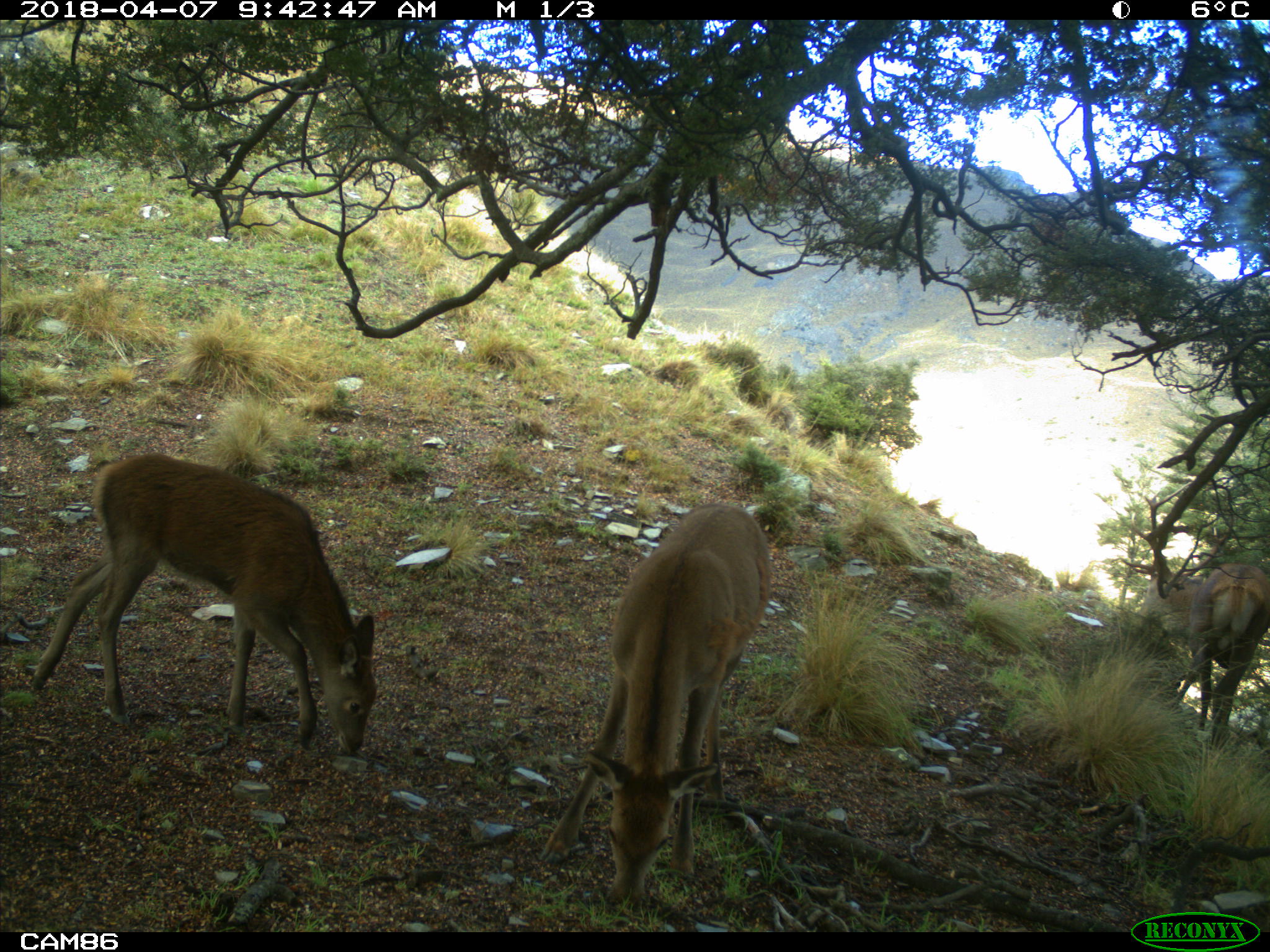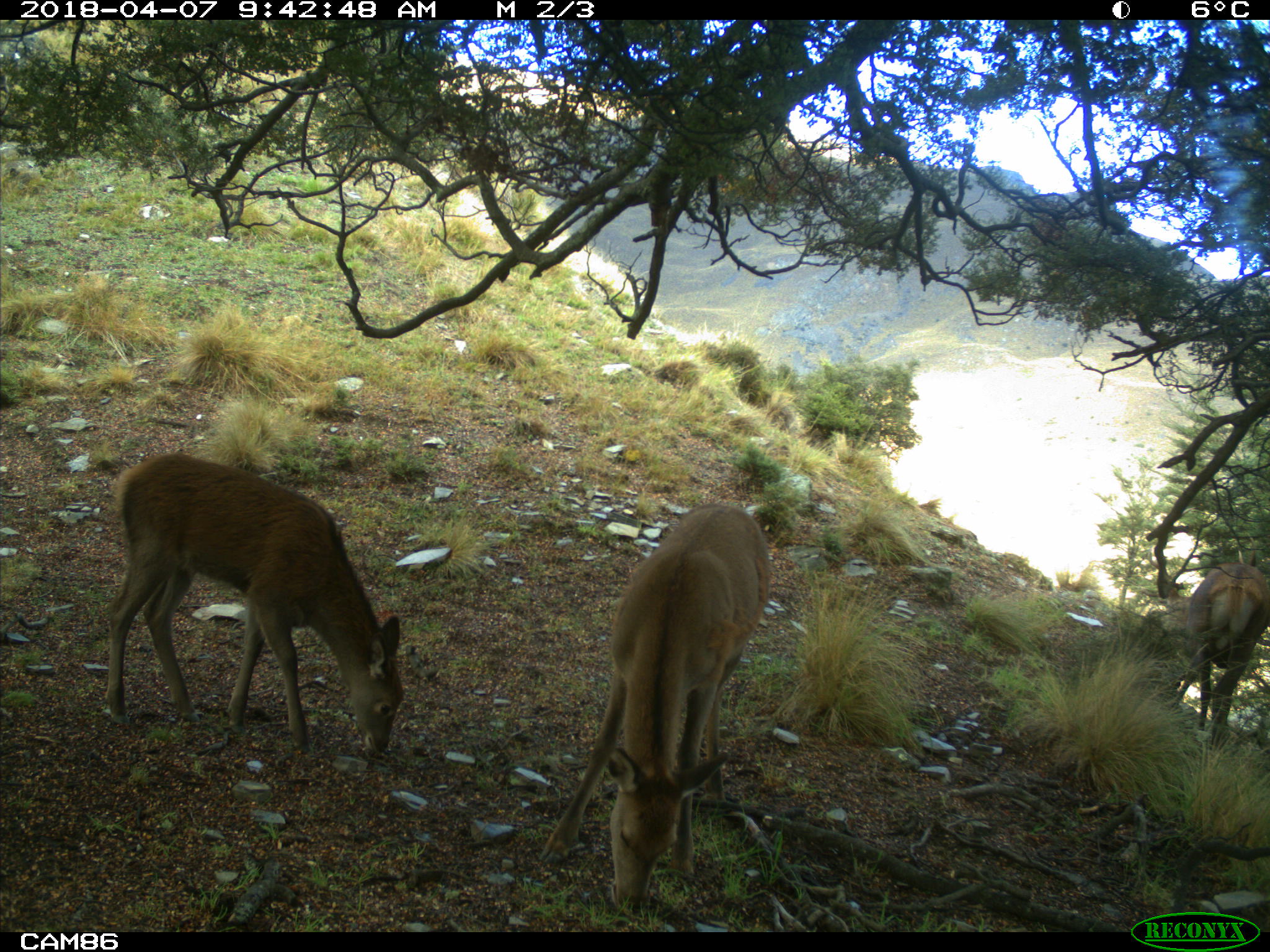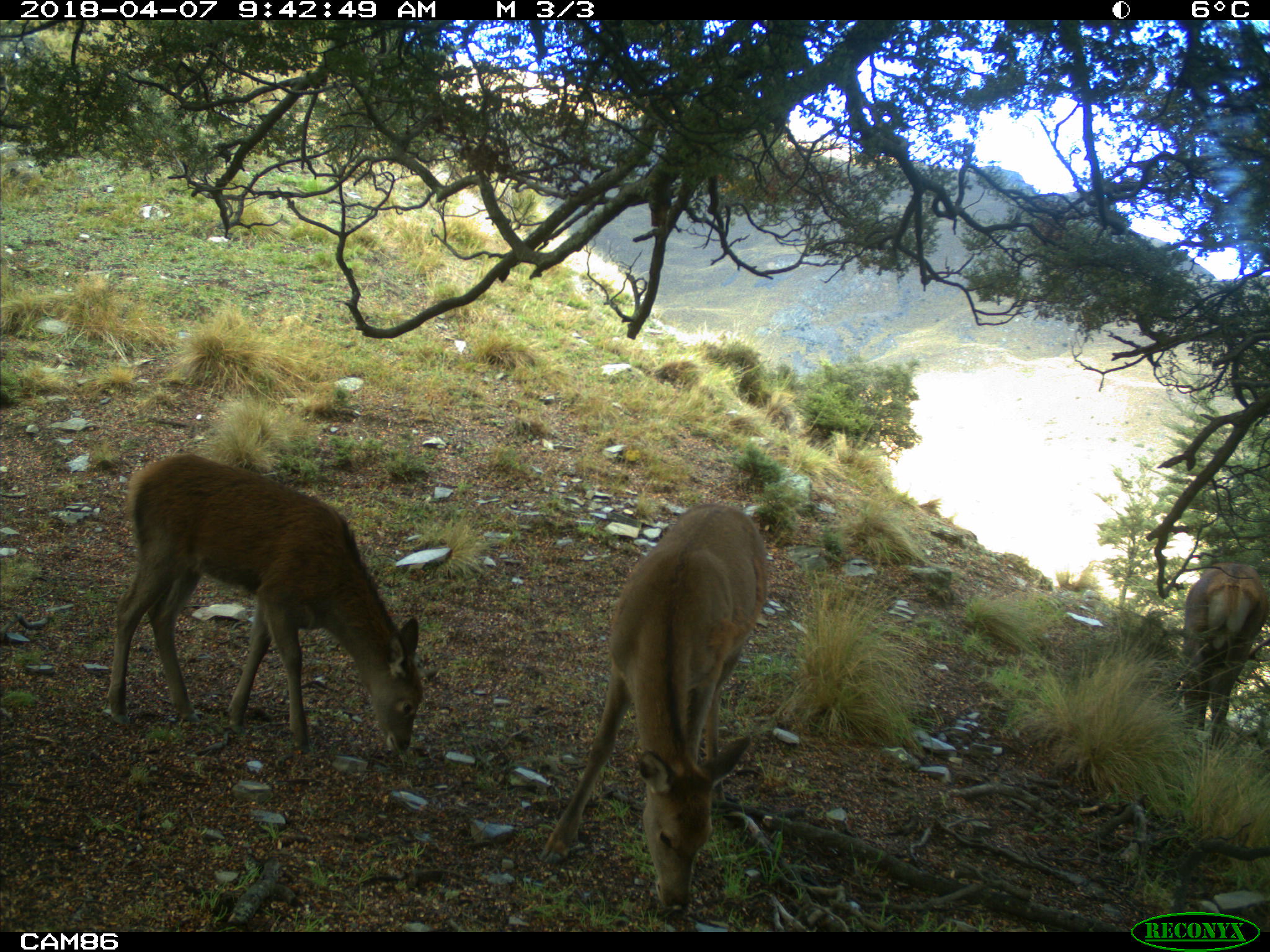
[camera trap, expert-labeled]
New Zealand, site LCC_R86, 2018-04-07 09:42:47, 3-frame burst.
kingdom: Animalia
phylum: Chordata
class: Mammalia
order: Artiodactyla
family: Cervidae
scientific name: Cervidae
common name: deer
Deer (Cervidae).